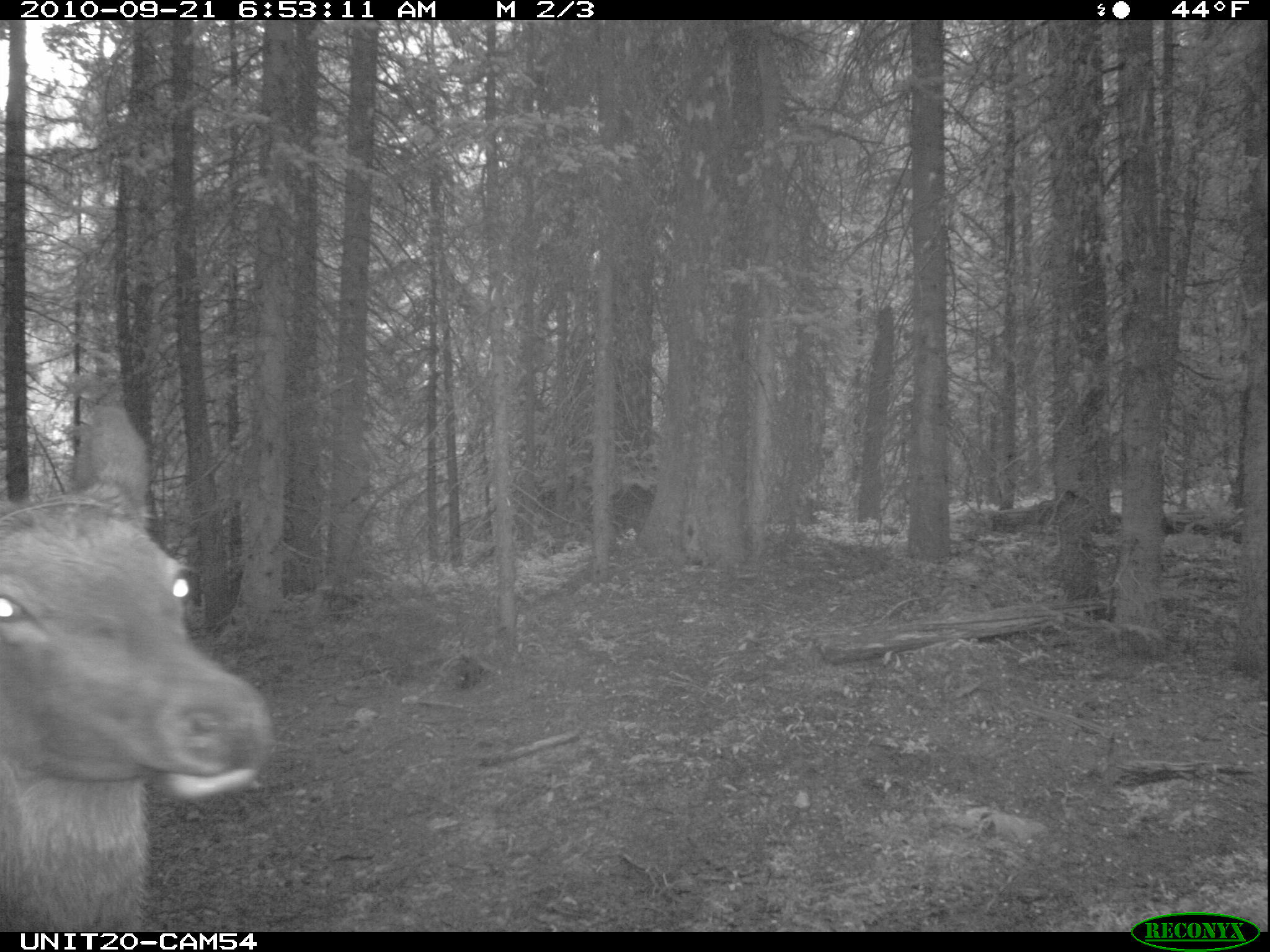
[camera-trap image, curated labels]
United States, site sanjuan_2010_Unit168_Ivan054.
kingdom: Animalia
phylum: Chordata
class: Mammalia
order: Artiodactyla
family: Cervidae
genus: Cervus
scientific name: Cervus elaphus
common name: red deer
Cervus elaphus (red deer).